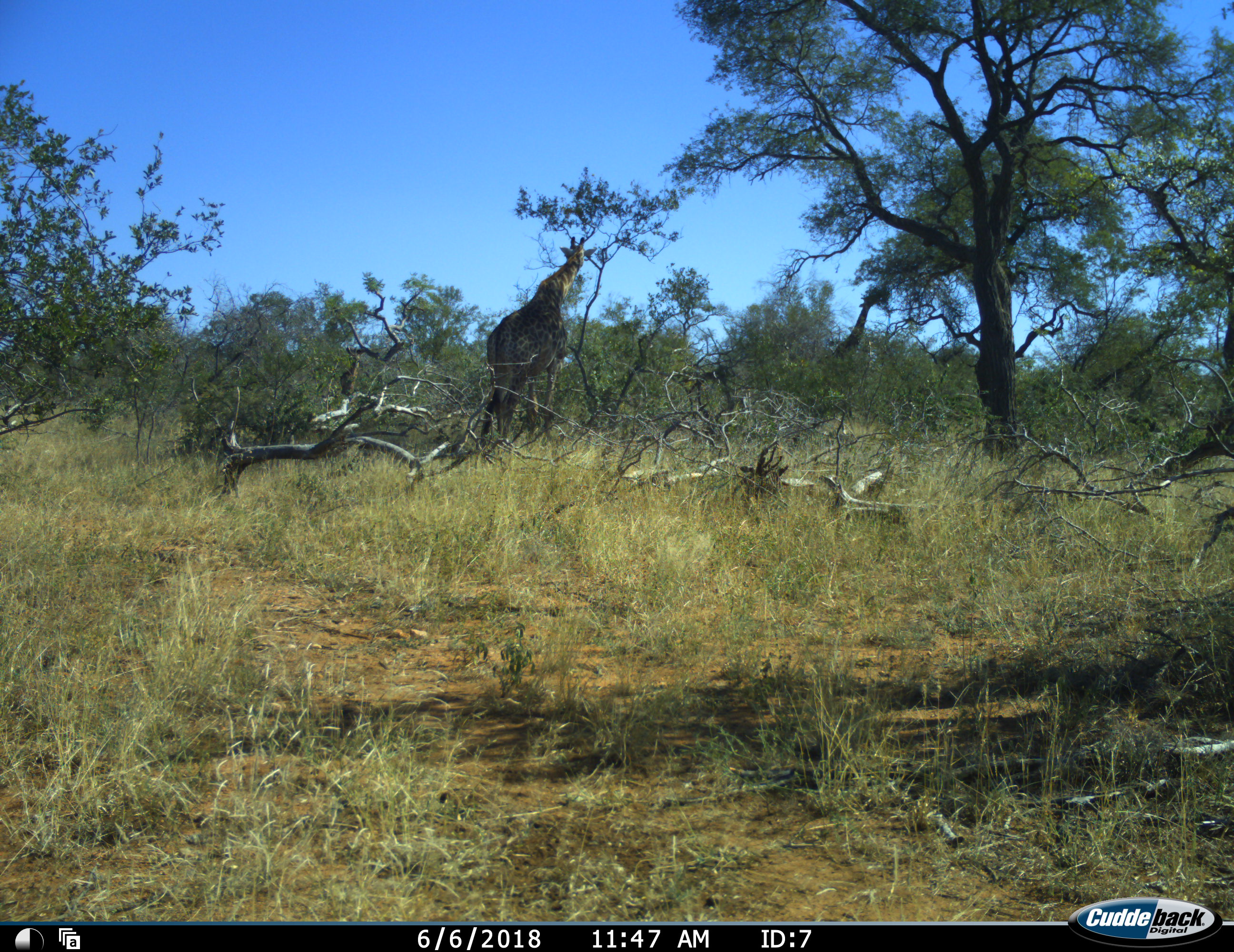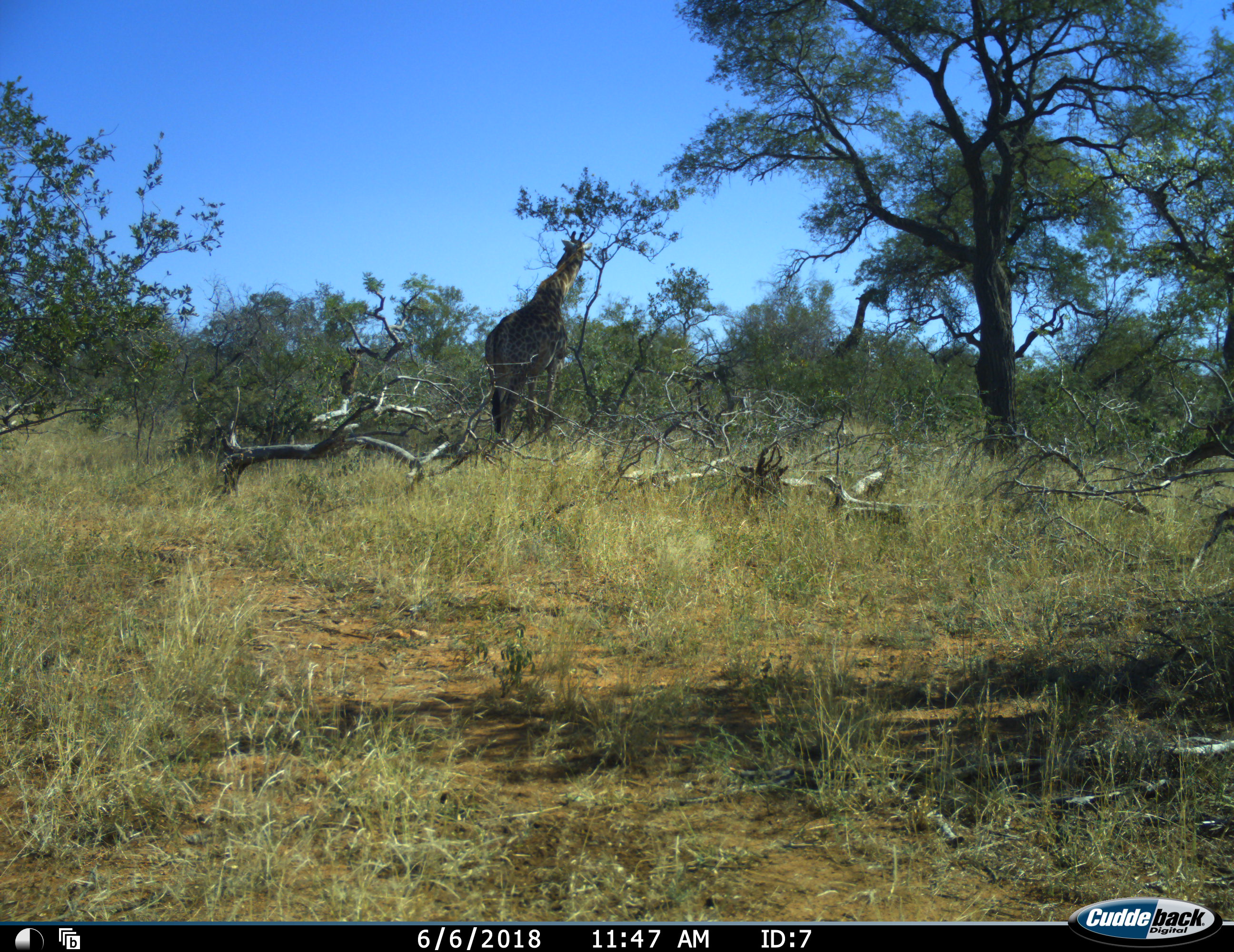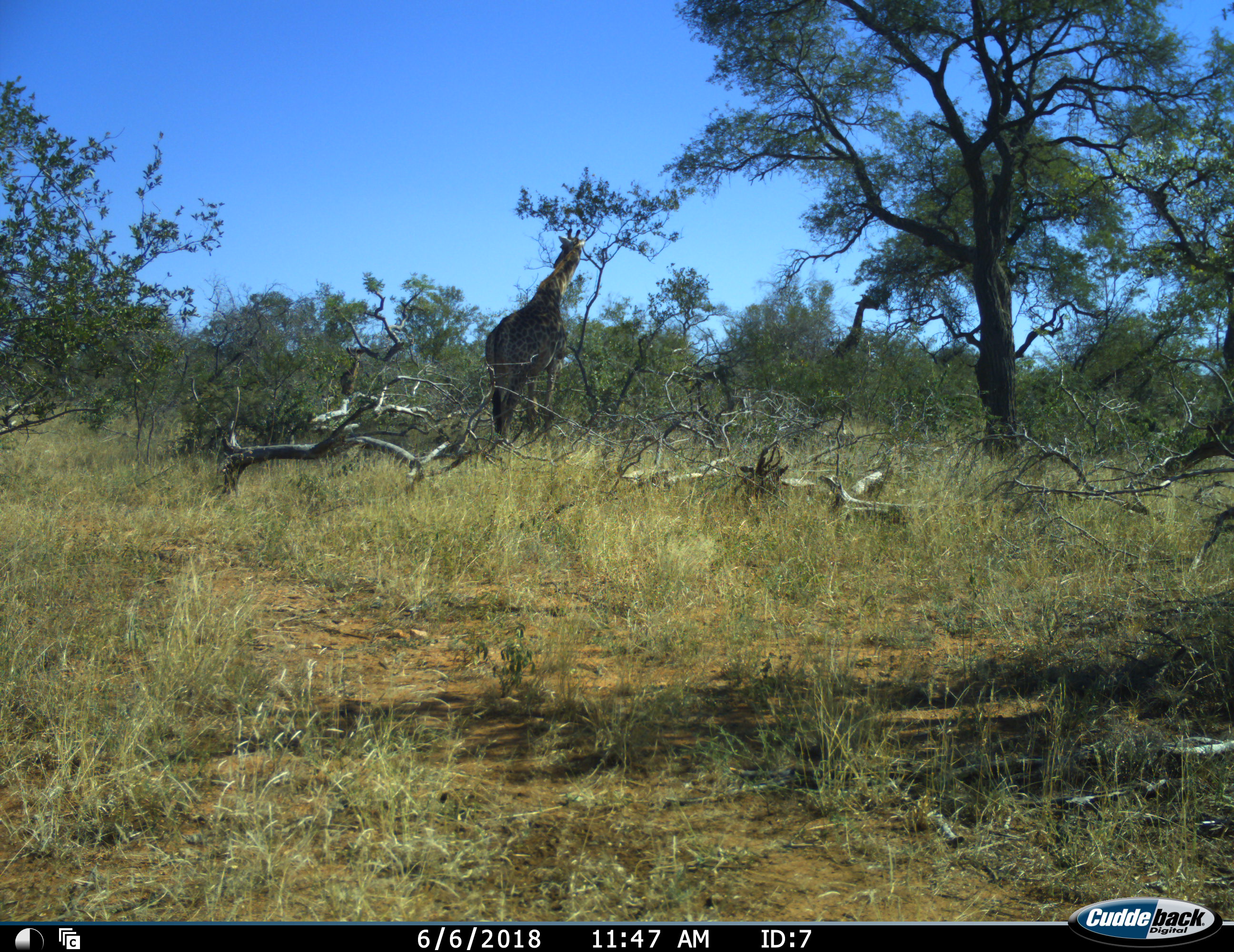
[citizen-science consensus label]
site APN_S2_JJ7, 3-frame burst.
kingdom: Animalia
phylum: Chordata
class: Mammalia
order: Artiodactyla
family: Giraffidae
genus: Giraffa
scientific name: Giraffa camelopardalis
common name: giraffe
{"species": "giraffe (Giraffa camelopardalis)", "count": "2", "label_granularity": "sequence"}